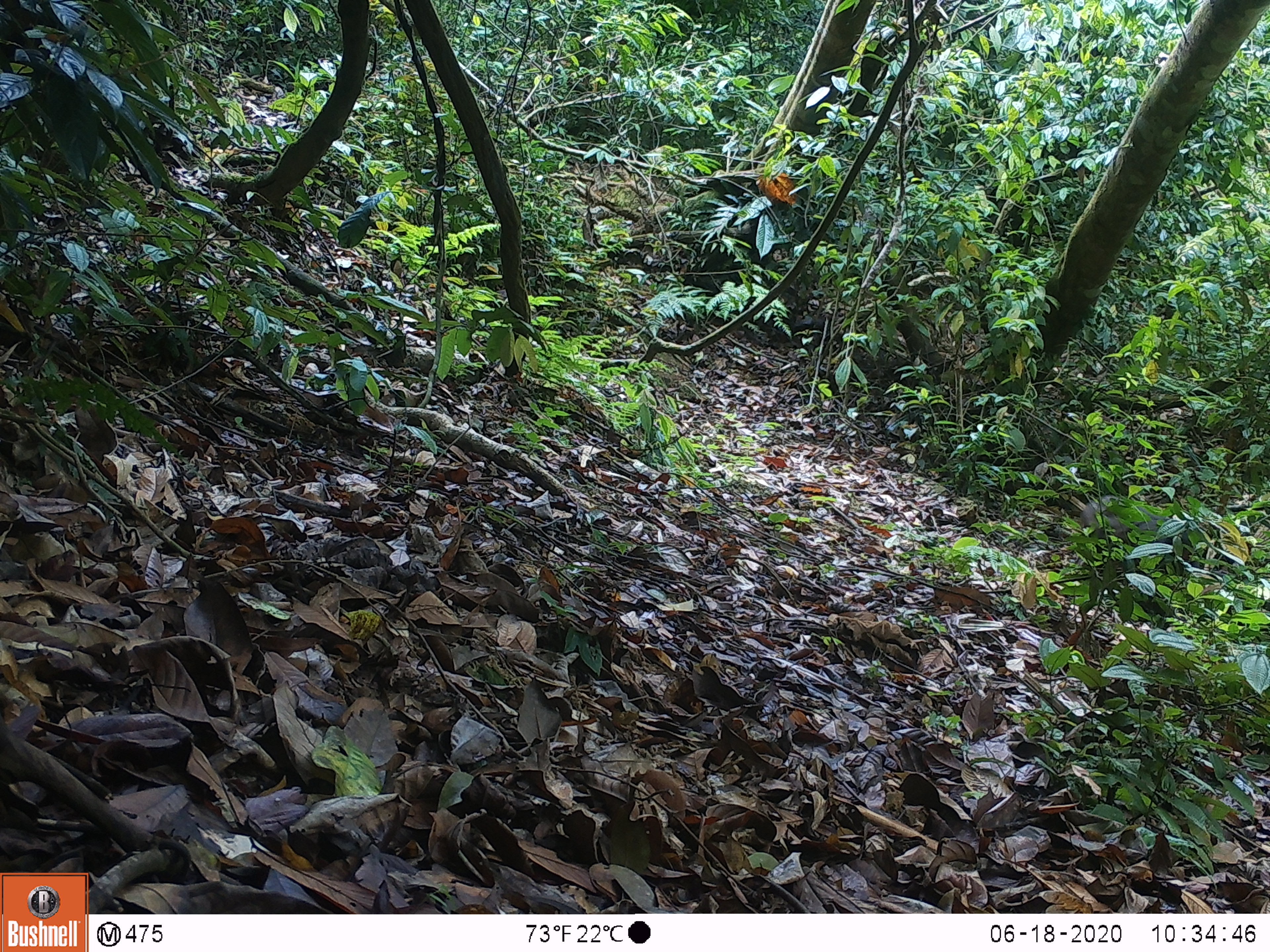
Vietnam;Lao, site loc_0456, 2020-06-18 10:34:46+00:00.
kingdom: Animalia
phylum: Chordata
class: Mammalia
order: Primates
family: Cercopithecidae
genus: Macaca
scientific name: Macaca arctoides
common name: stump-tailed macaque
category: stump tailed macaque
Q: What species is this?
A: Stump tailed macaque (stump-tailed macaque) (Macaca arctoides).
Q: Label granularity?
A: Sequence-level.